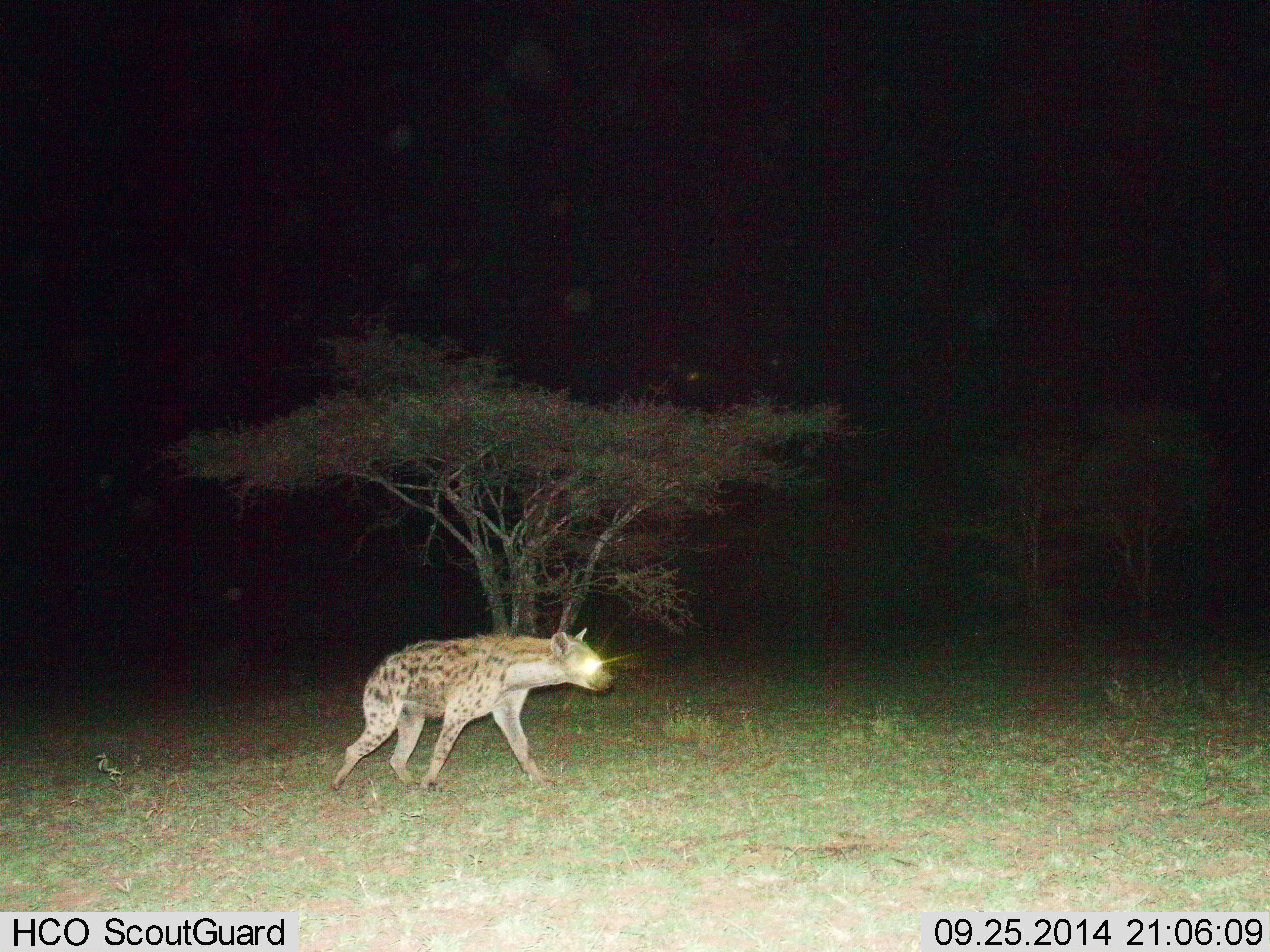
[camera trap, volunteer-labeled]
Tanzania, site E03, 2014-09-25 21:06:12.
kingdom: Animalia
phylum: Chordata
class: Mammalia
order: Carnivora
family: Hyaenidae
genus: Crocuta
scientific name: Crocuta crocuta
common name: spotted hyena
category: hyenaspotted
Hyenaspotted (spotted hyena) (Crocuta crocuta), count 1. Behavior (volunteer vote fractions): standing 20%, resting 0%, moving 80%, interacting 0%. Young present (vote fraction): 0%. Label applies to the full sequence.